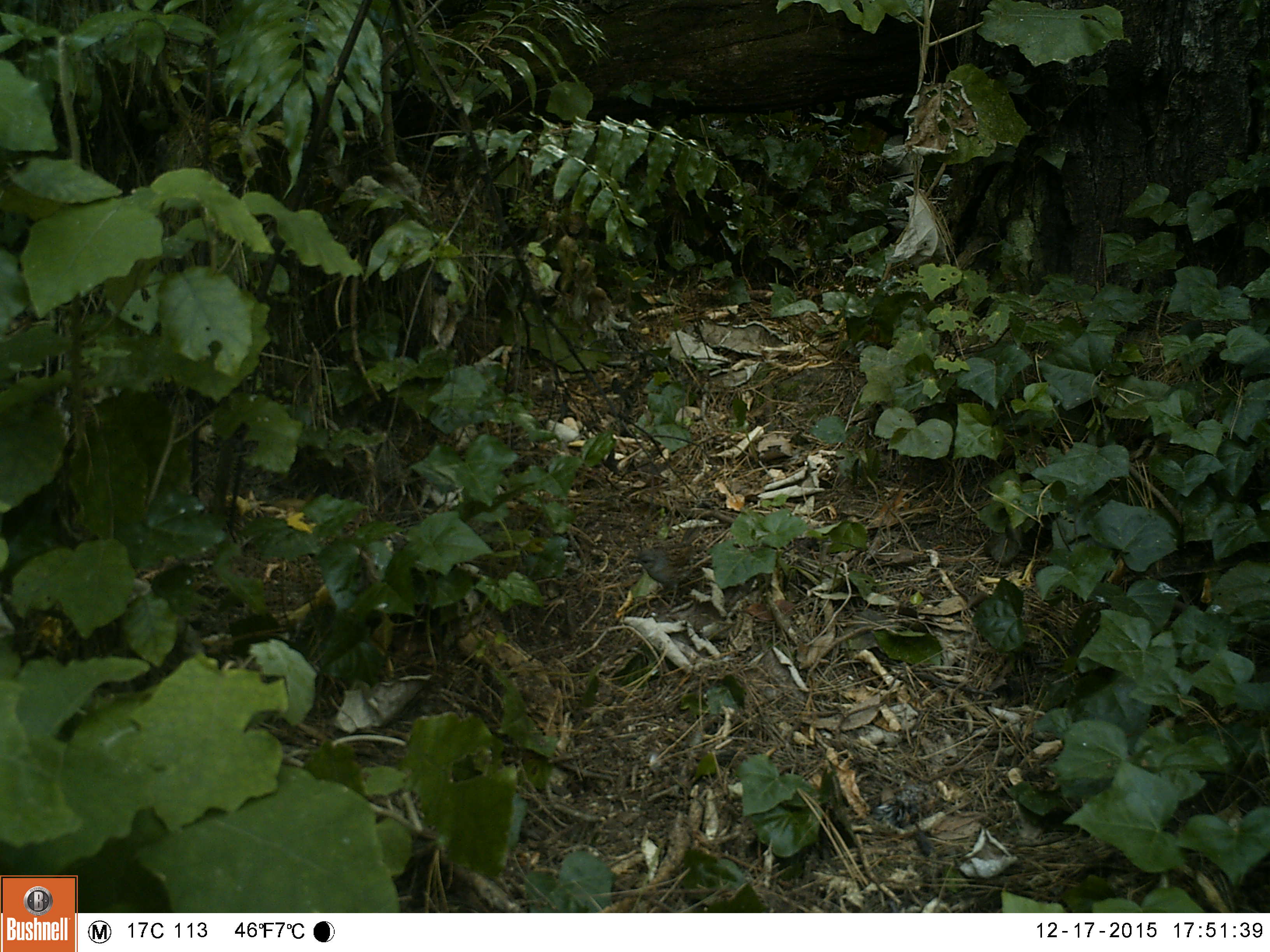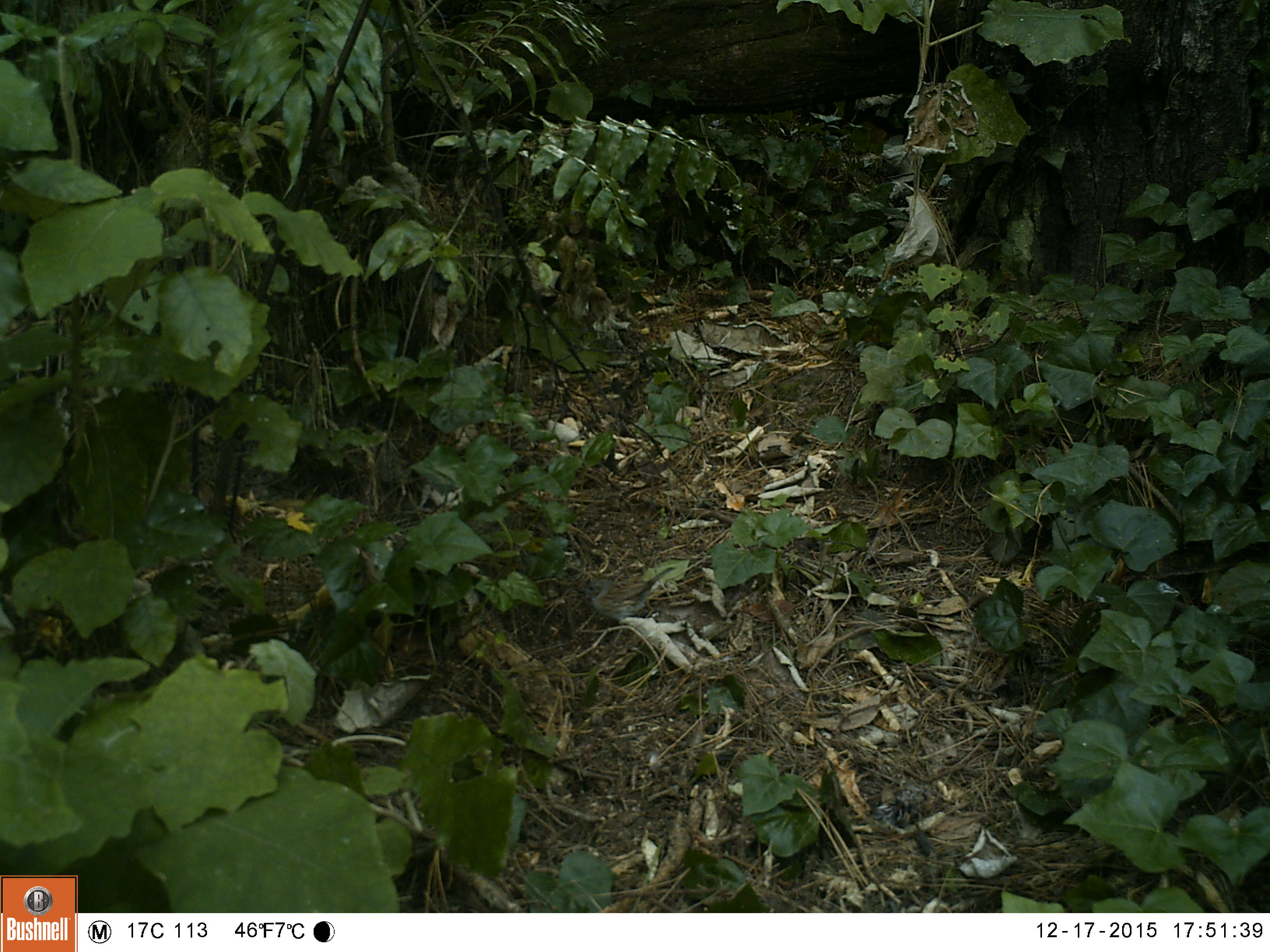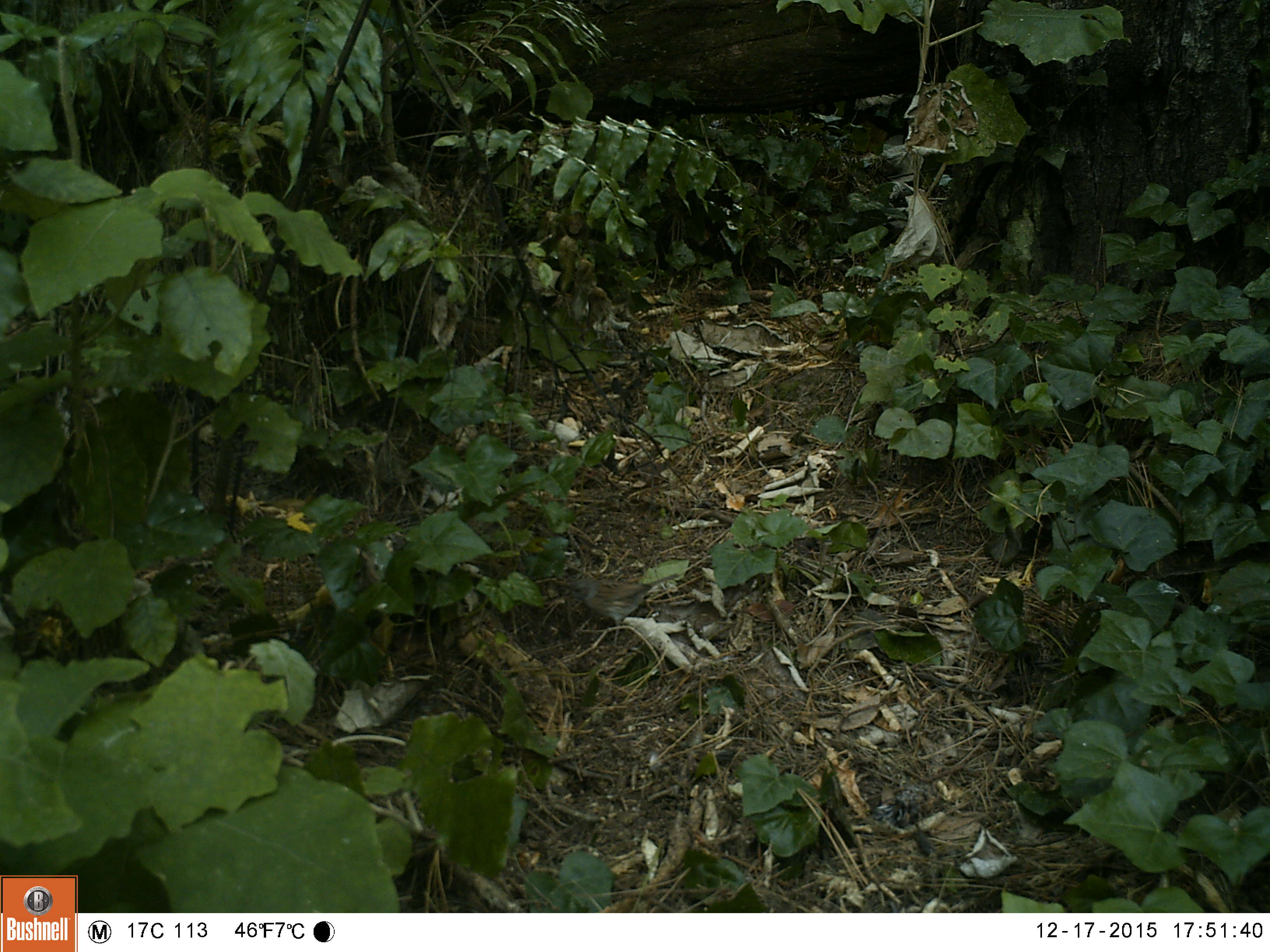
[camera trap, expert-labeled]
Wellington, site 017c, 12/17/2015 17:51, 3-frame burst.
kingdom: Animalia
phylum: Chordata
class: Aves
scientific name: Aves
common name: bird